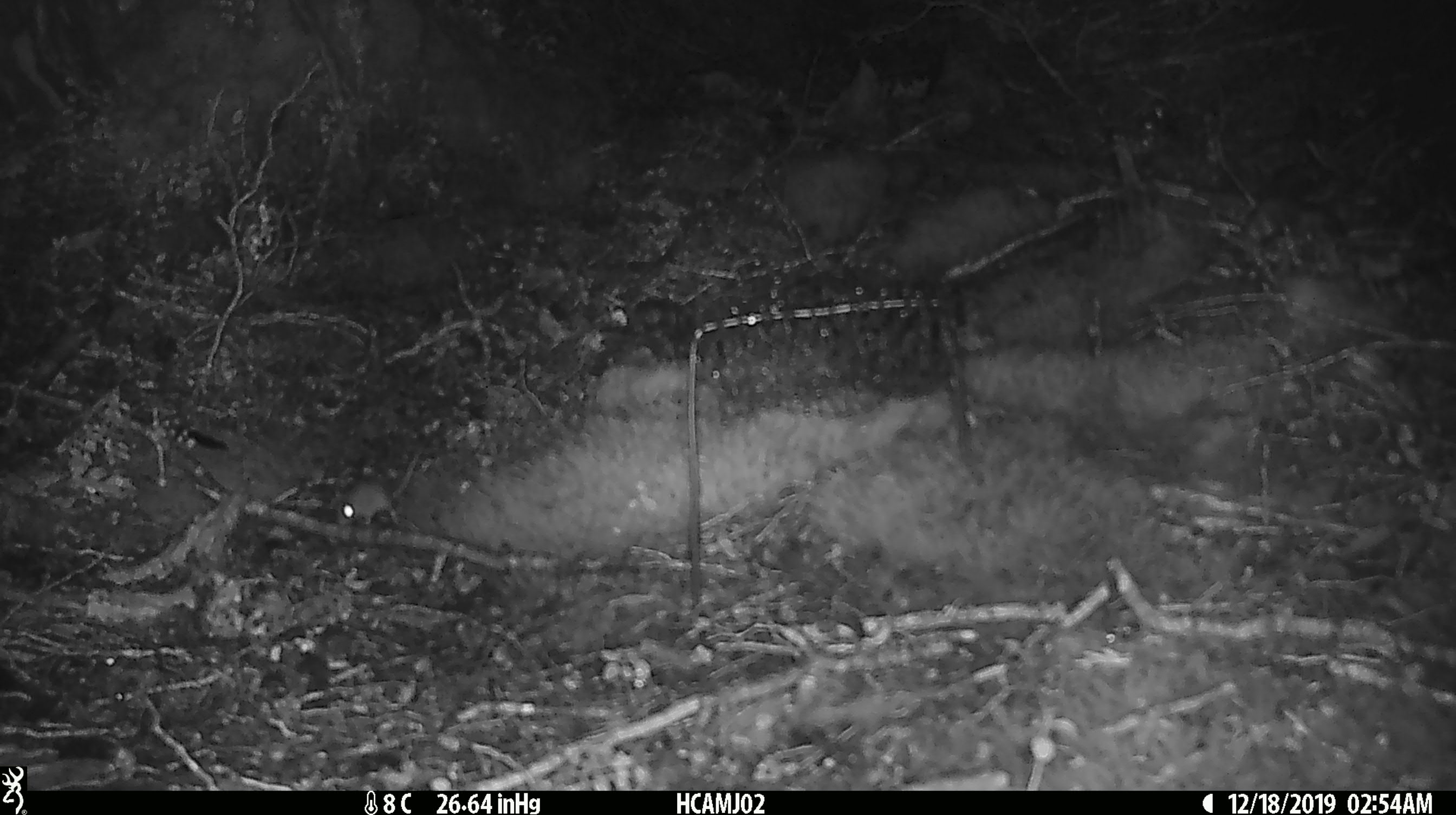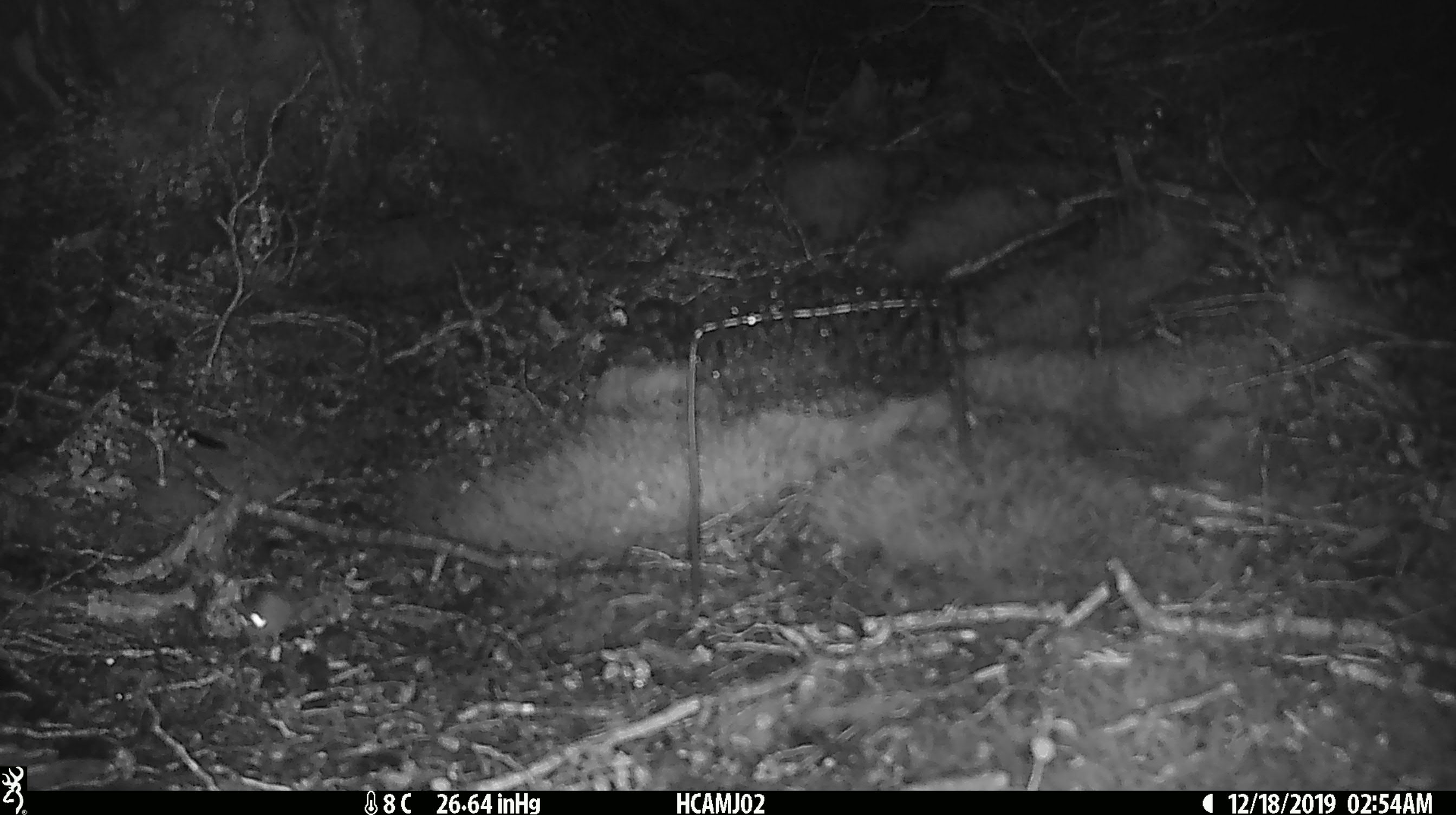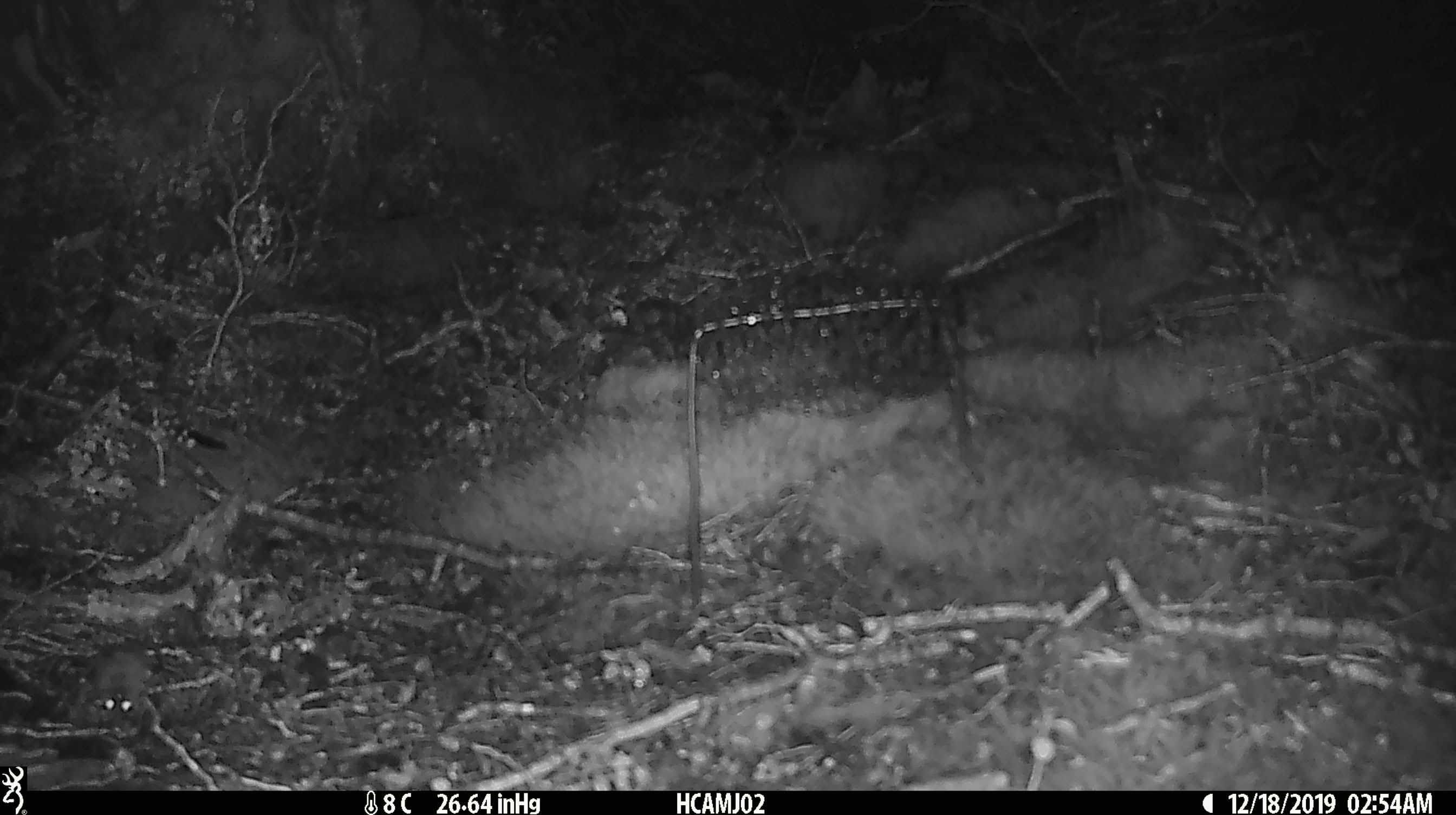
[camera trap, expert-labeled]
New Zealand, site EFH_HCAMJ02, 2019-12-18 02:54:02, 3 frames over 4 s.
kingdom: Animalia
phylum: Chordata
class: Mammalia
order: Rodentia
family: Muridae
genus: Mus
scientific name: Mus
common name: mouse